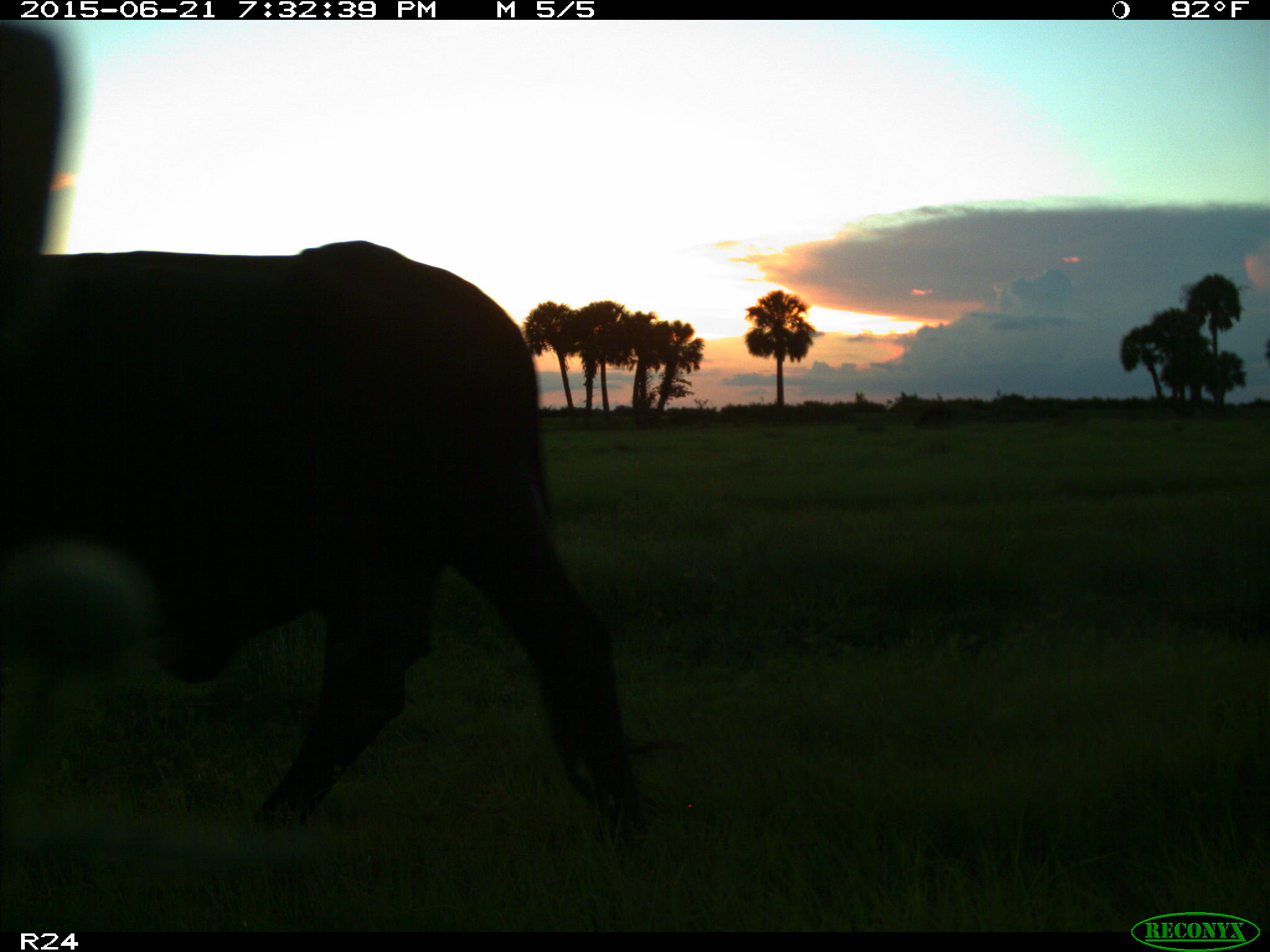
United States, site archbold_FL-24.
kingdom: Animalia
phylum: Chordata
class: Mammalia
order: Artiodactyla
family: Bovidae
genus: Bos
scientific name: Bos taurus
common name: domestic cow